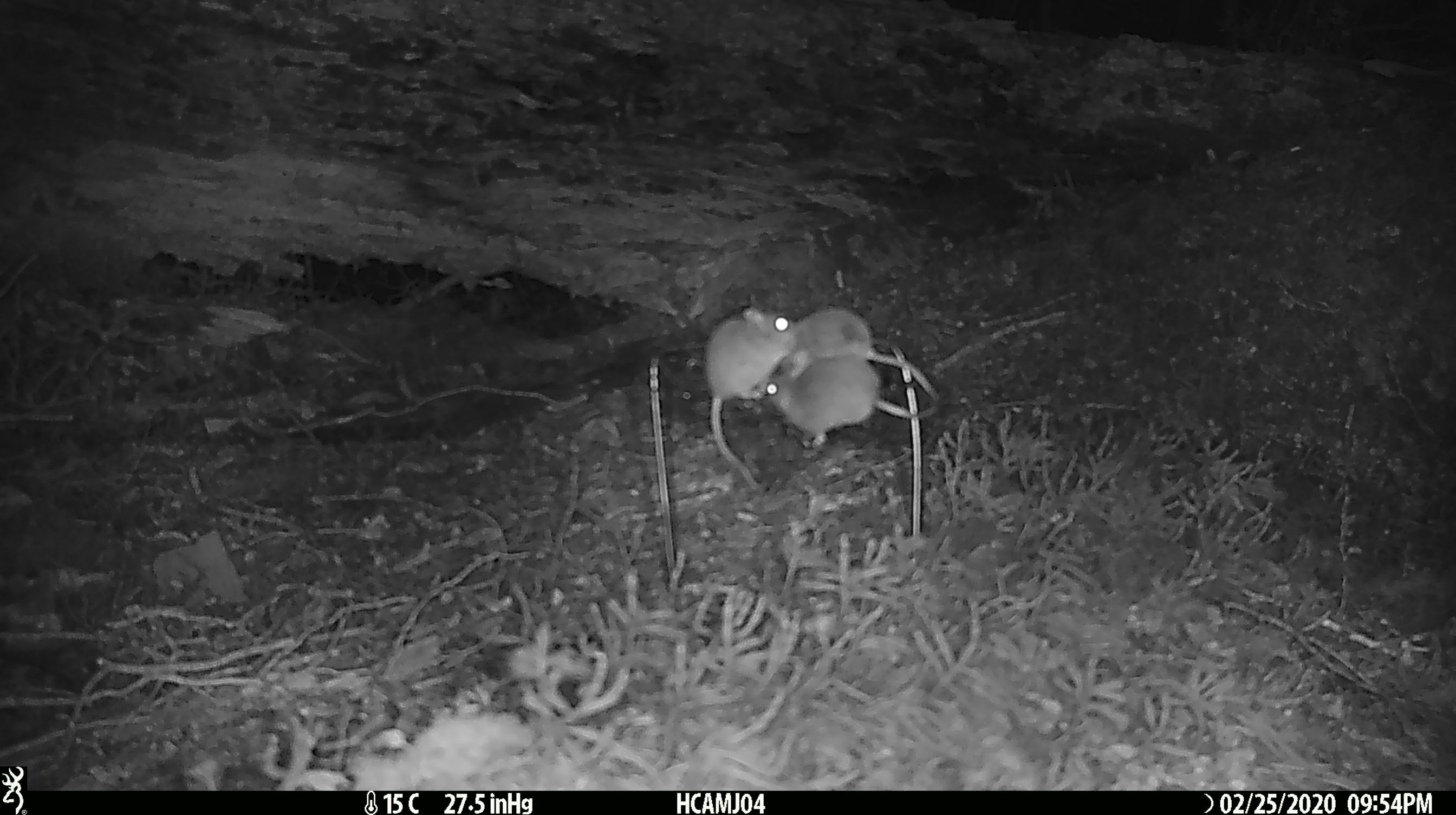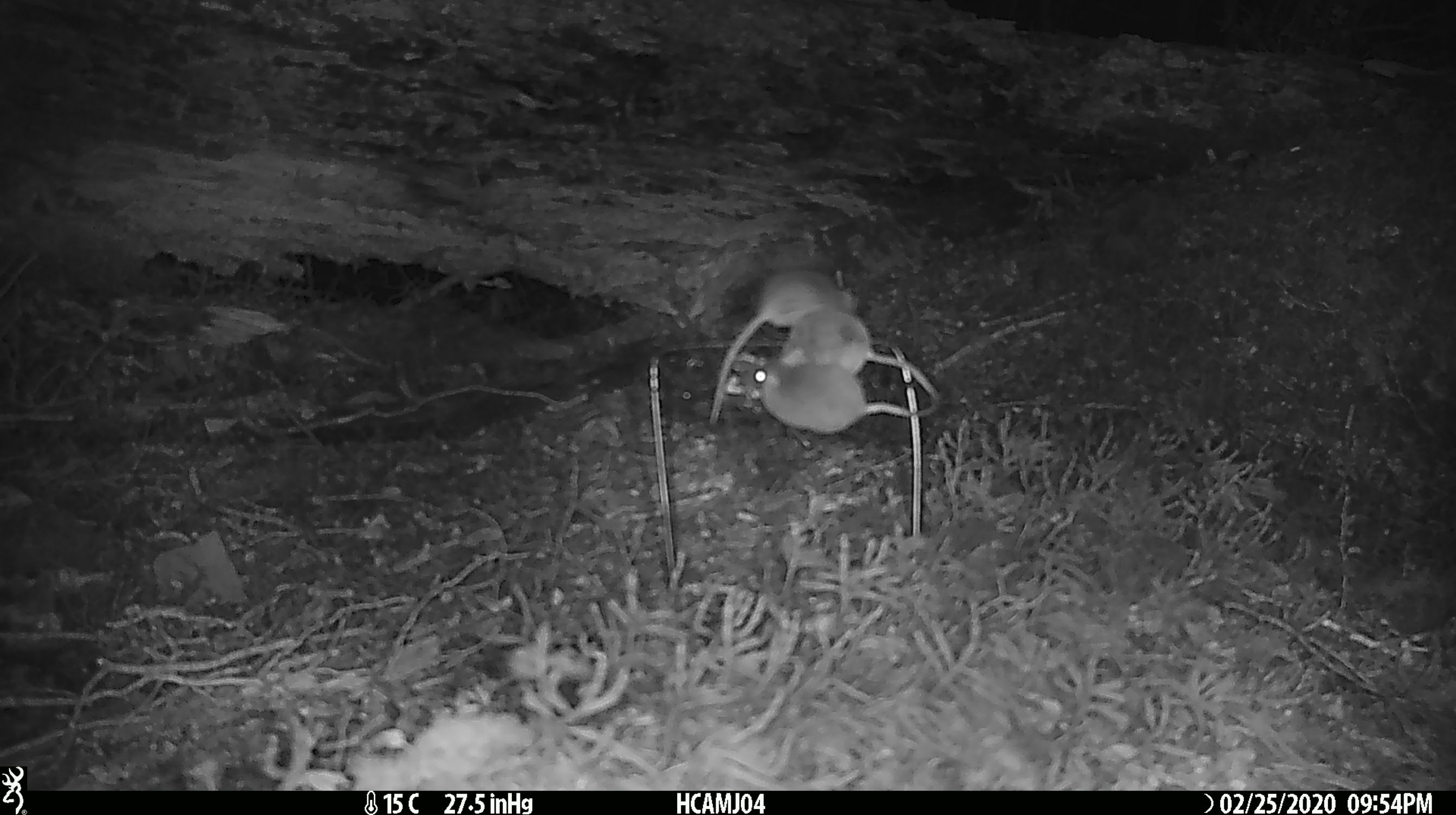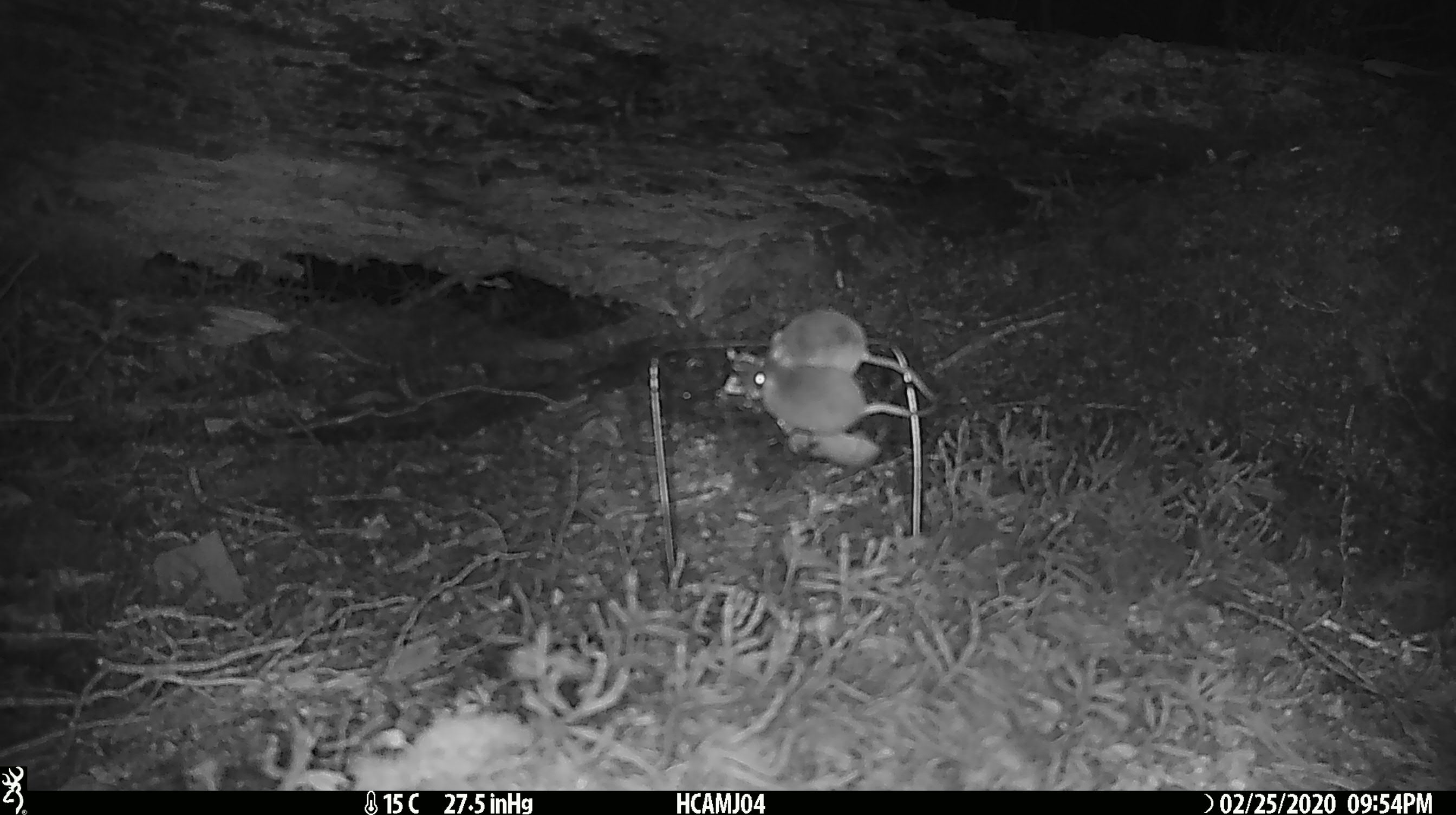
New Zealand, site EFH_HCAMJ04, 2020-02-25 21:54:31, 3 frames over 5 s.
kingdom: Animalia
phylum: Chordata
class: Mammalia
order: Rodentia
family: Muridae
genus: Mus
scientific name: Mus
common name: mouse